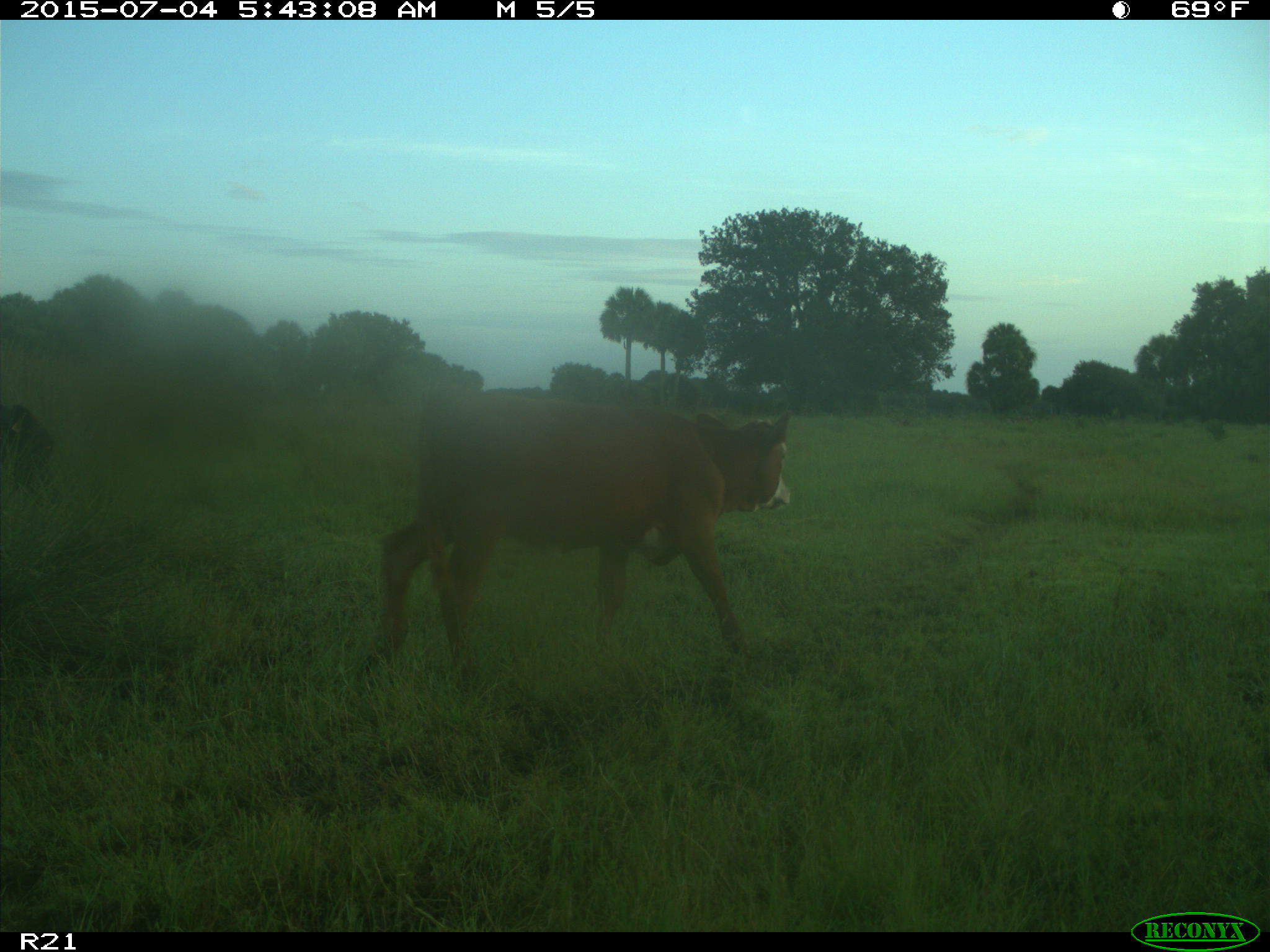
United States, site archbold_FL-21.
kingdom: Animalia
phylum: Chordata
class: Mammalia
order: Artiodactyla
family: Bovidae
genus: Bos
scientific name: Bos taurus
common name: domestic cow